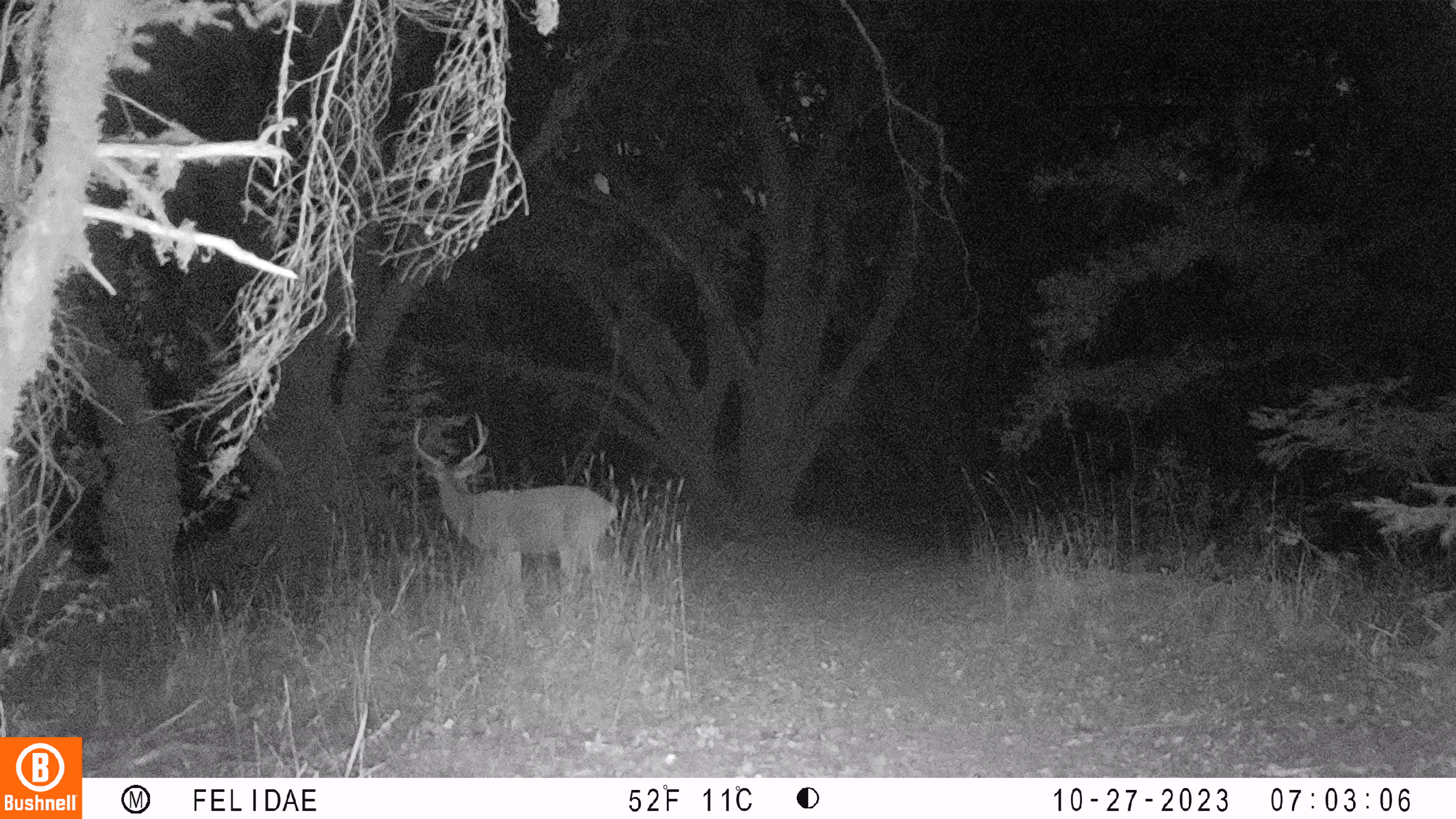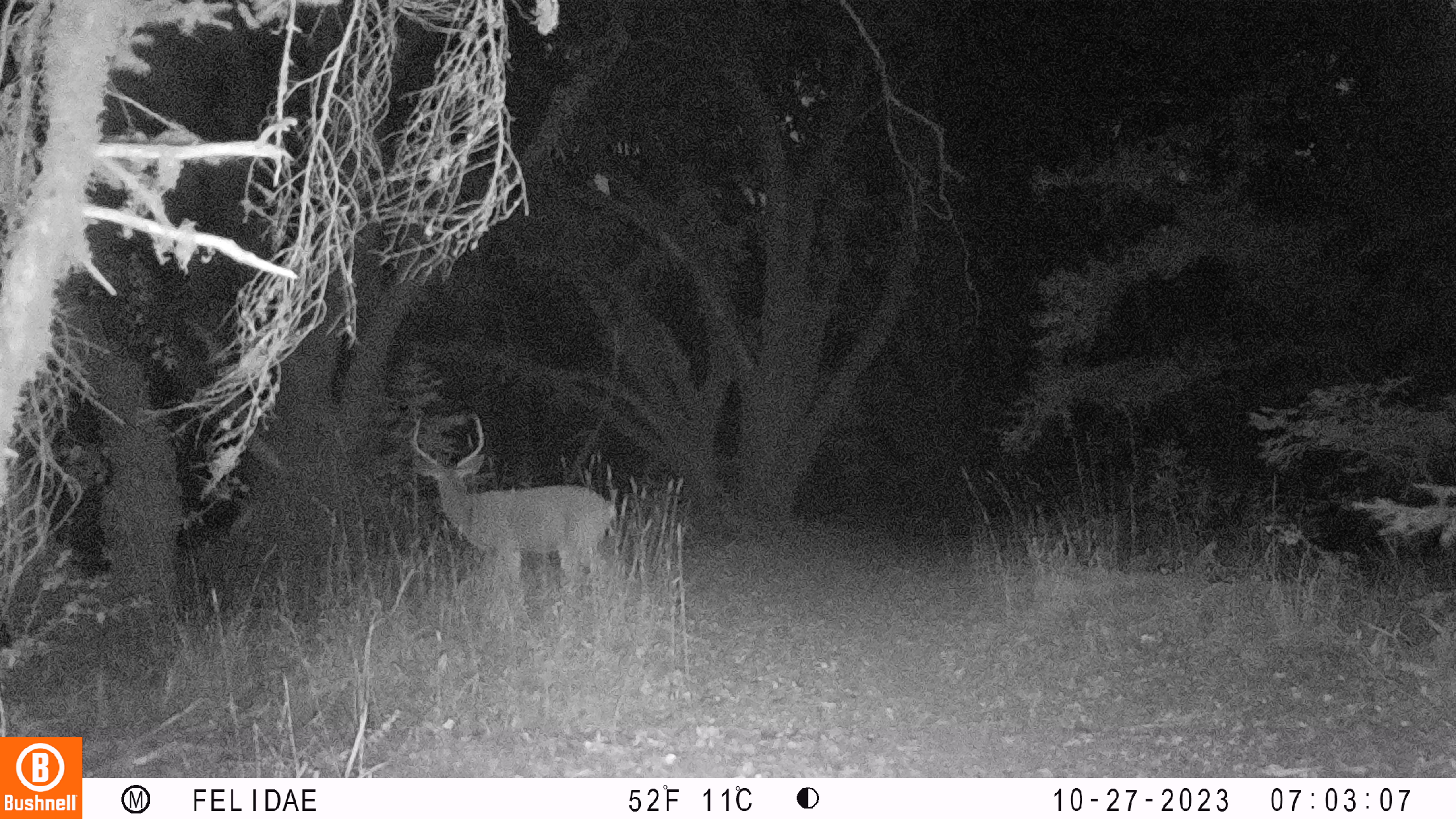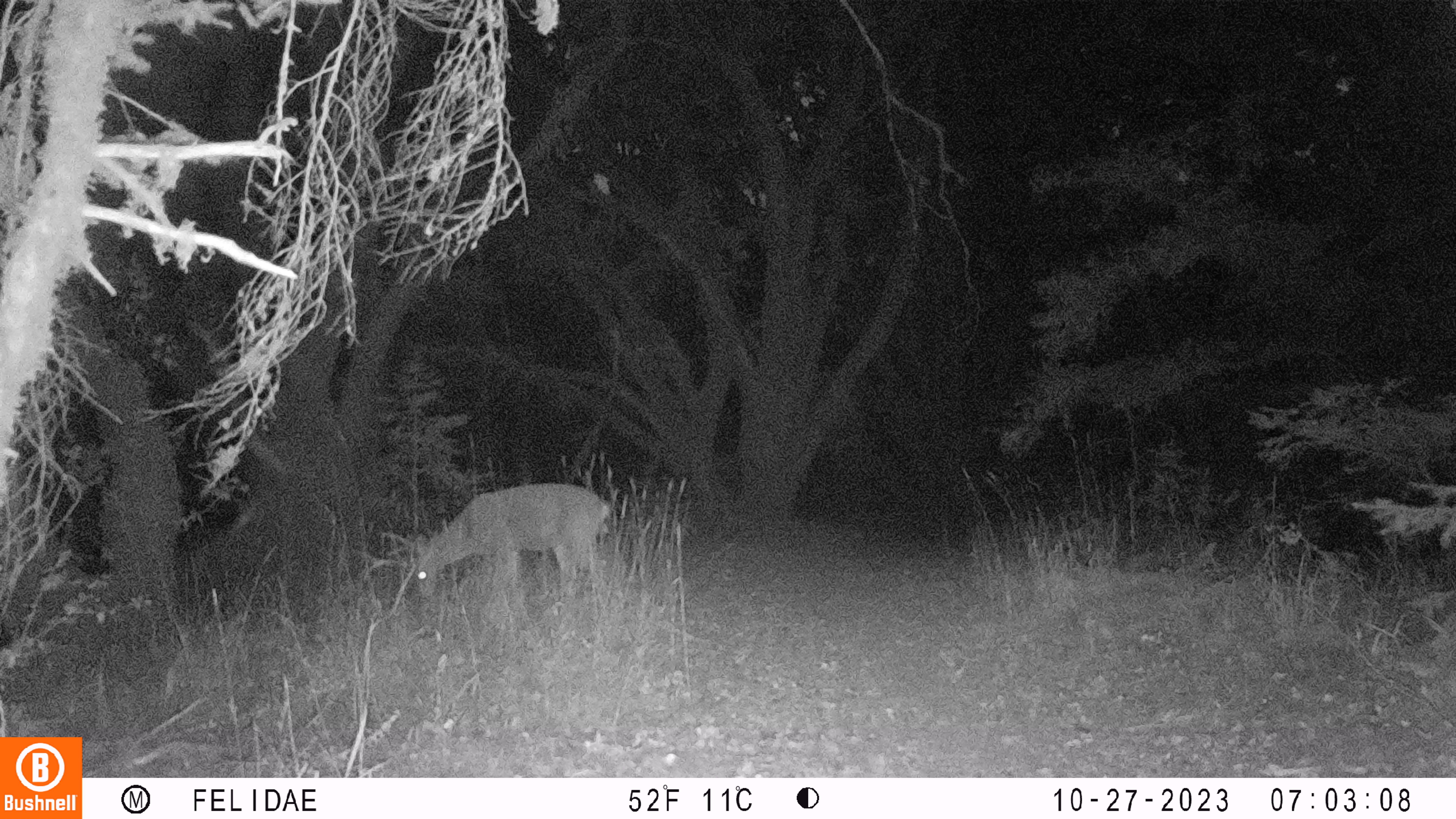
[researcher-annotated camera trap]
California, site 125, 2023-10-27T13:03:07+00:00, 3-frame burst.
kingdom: Animalia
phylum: Chordata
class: Mammalia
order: Artiodactyla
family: Cervidae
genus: Odocoileus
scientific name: Odocoileus hemionus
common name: mule deer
Mule deer (Odocoileus hemionus).